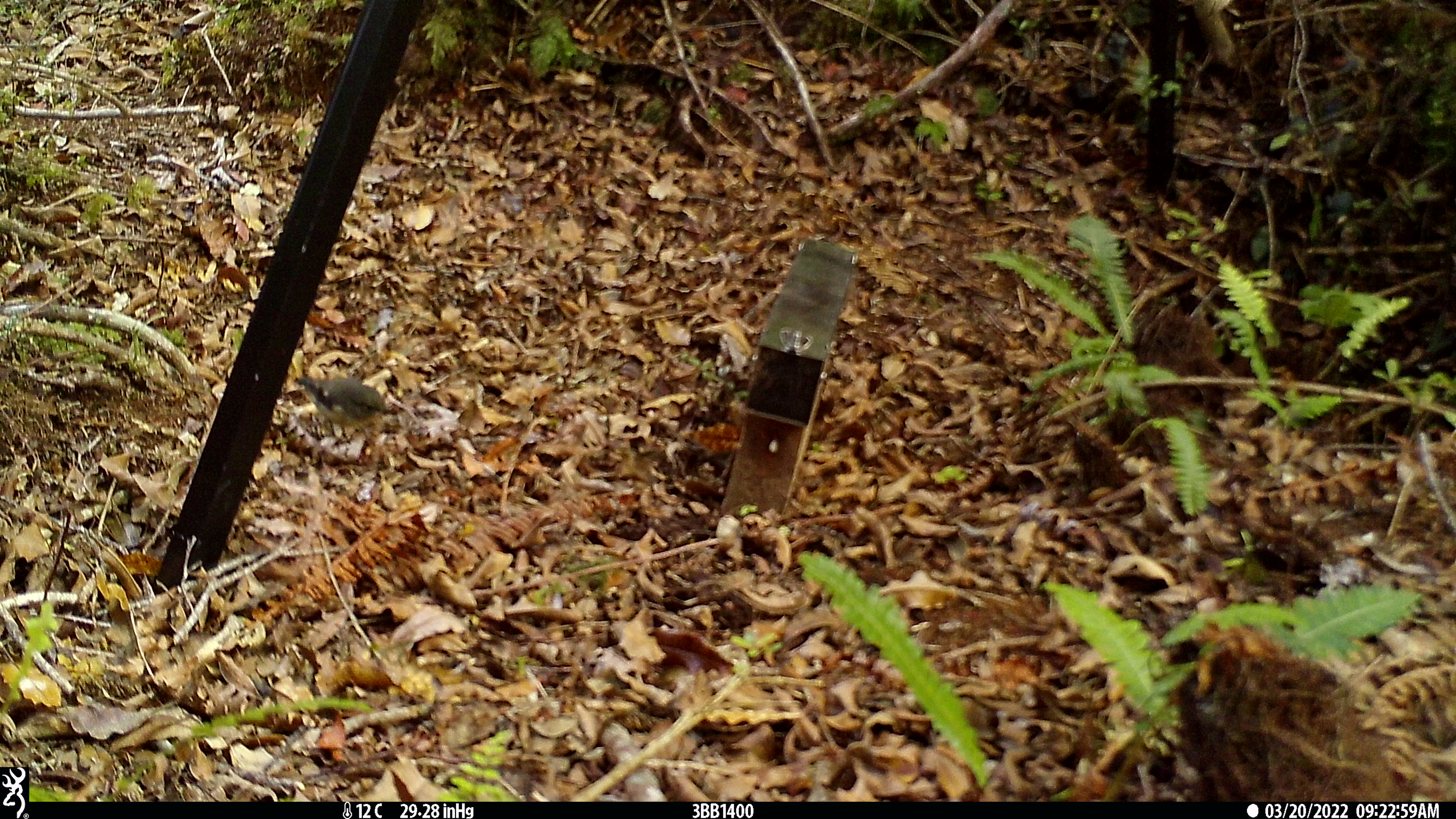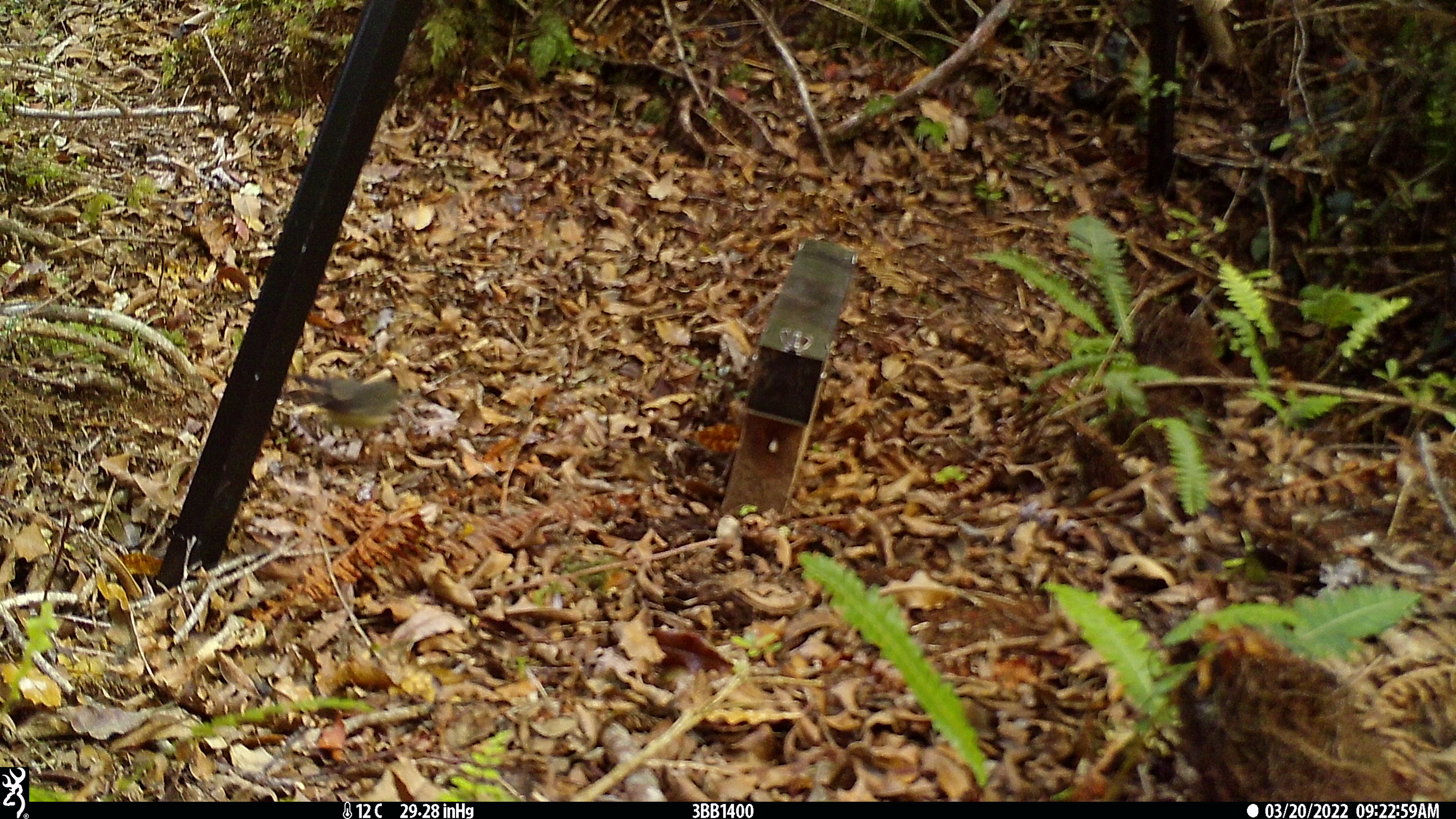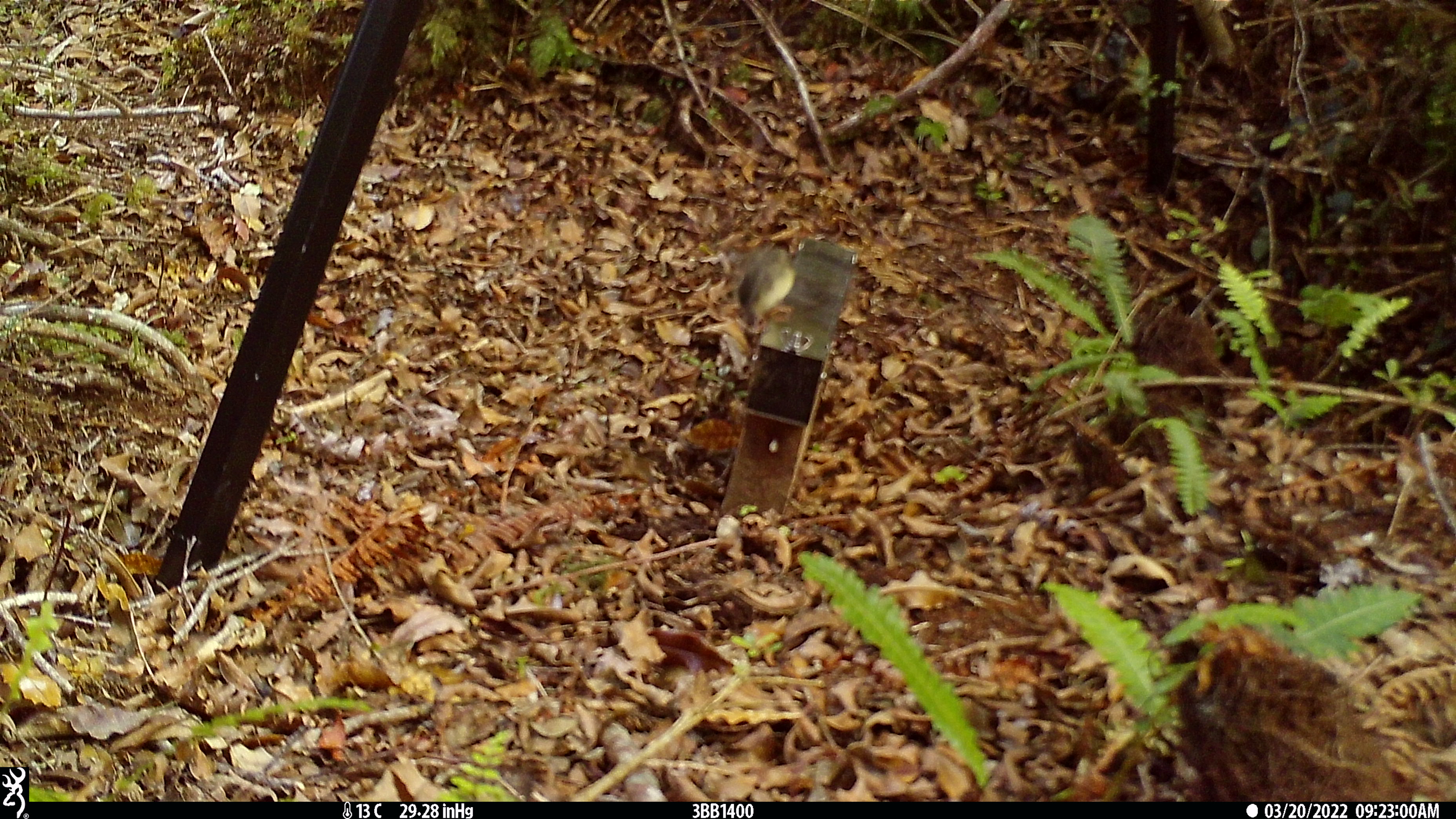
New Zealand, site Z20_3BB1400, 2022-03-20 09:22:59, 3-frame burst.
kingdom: Animalia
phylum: Chordata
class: Aves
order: Passeriformes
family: Petroicidae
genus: Petroica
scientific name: Petroica macrocephala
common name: tomtit